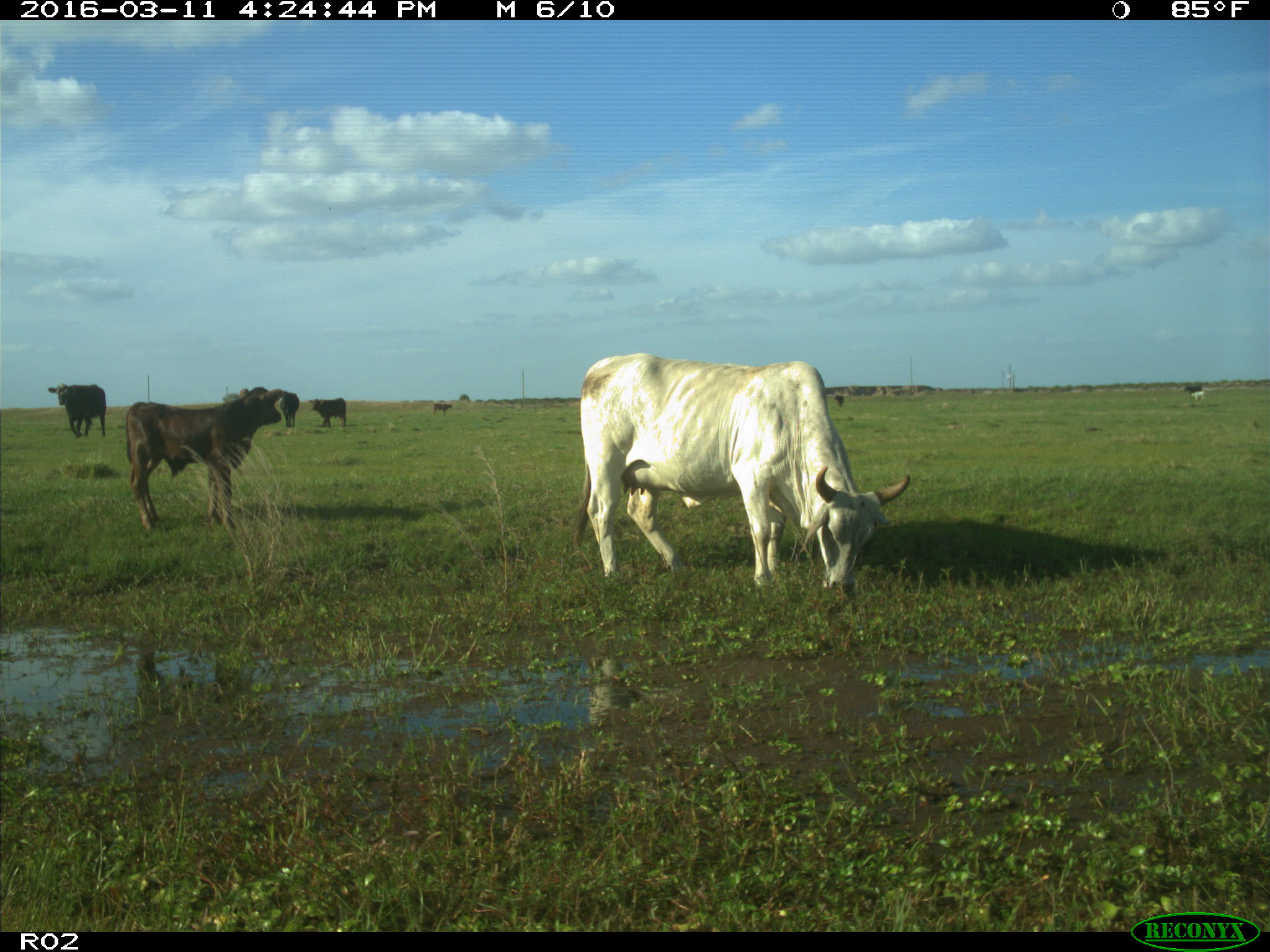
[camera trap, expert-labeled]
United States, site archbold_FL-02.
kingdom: Animalia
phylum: Chordata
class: Mammalia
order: Artiodactyla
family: Bovidae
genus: Bos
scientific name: Bos taurus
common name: domestic cow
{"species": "Bos taurus (domestic cow)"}